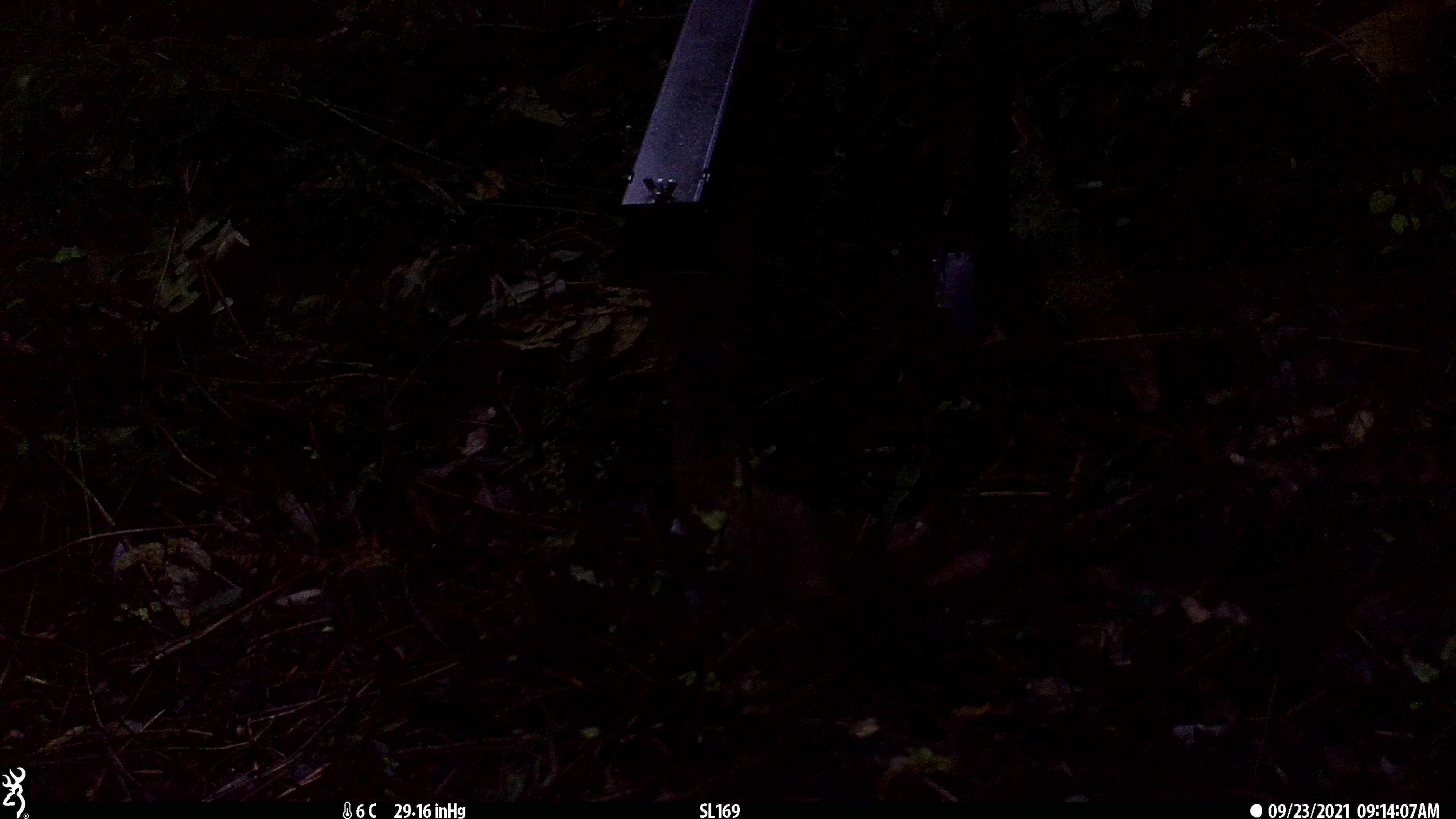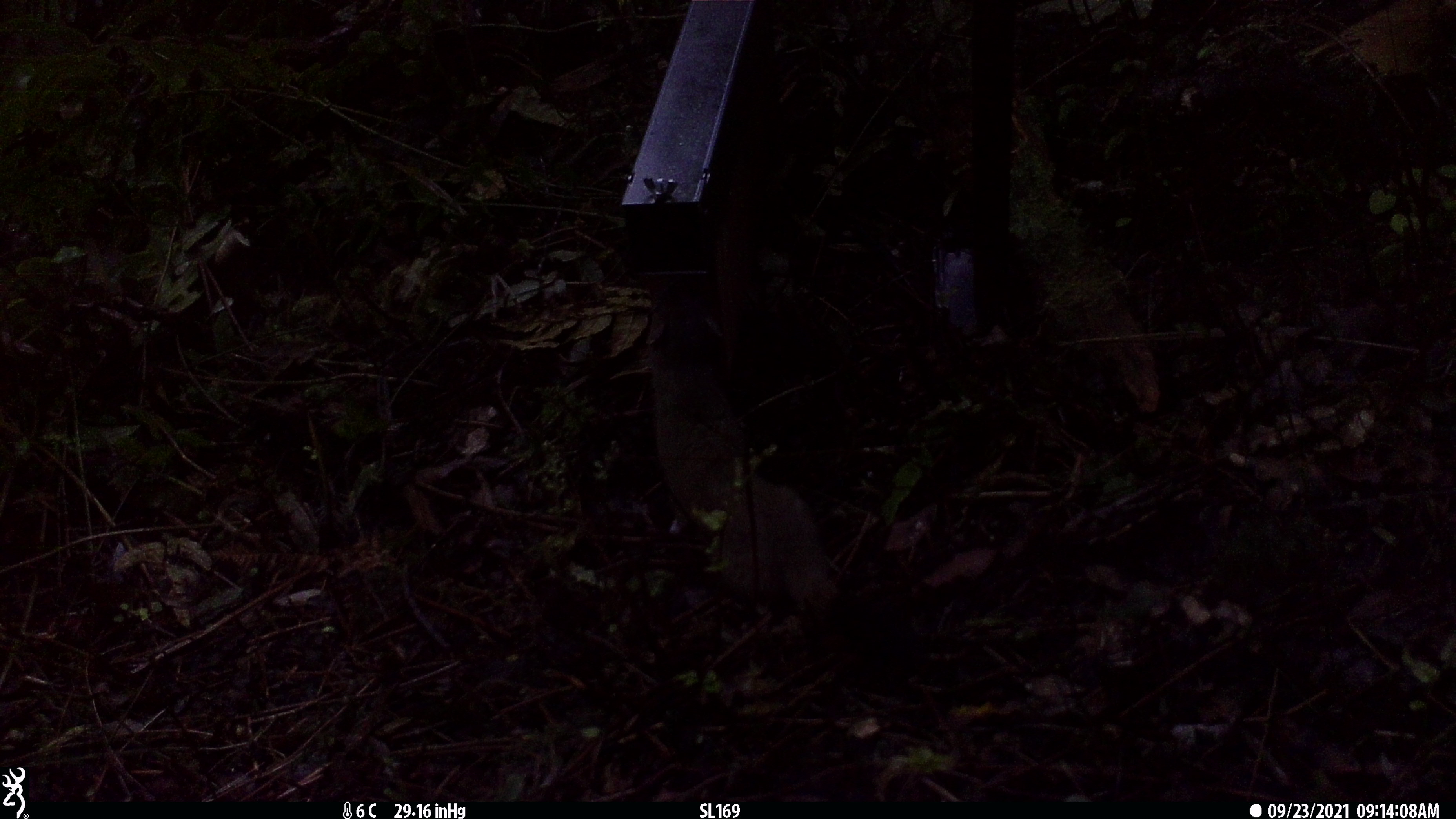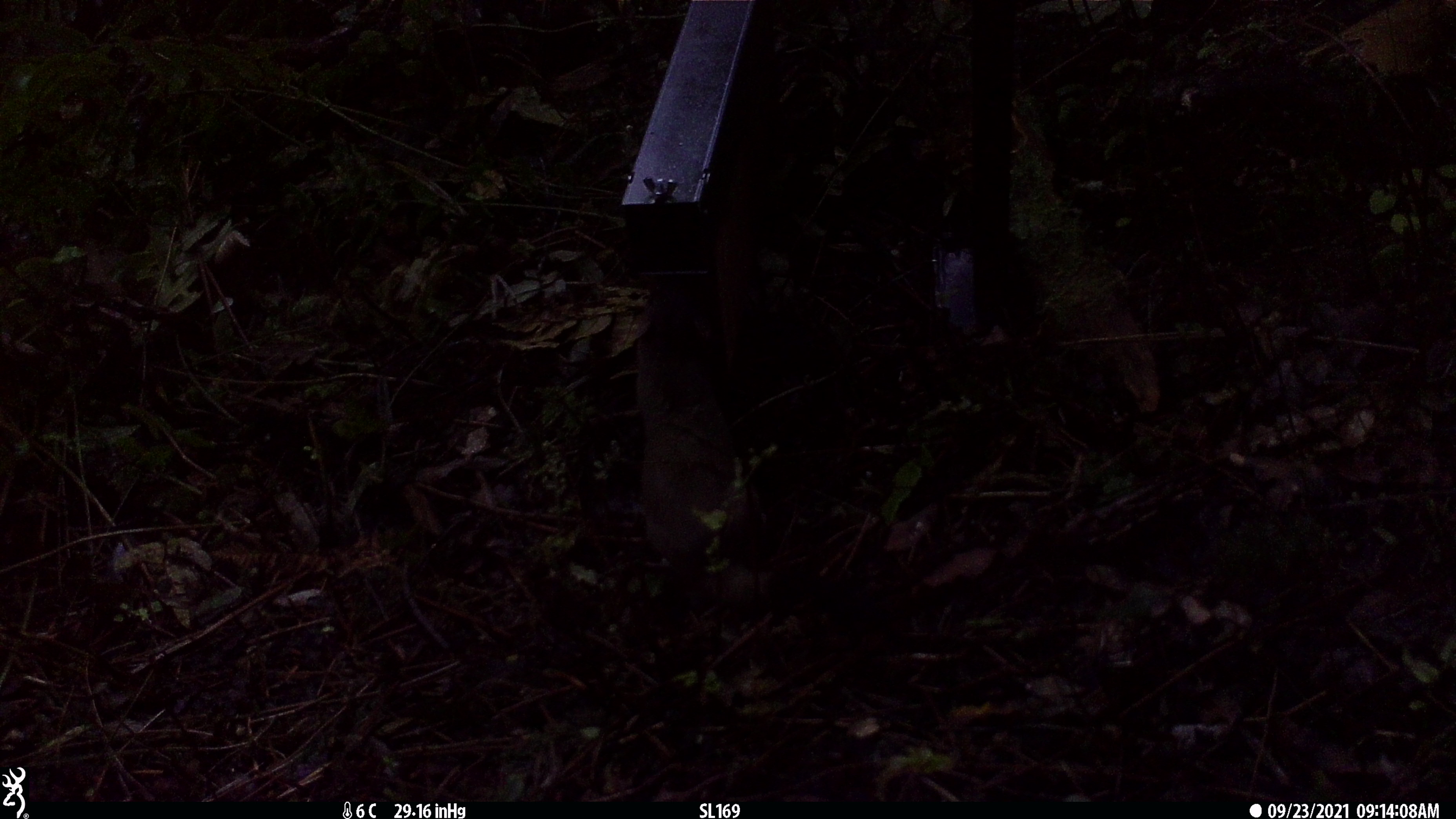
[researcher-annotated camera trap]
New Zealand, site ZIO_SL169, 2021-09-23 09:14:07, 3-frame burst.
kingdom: Animalia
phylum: Chordata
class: Mammalia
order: Carnivora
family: Mustelidae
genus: Mustela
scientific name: Mustela erminea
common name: stoat